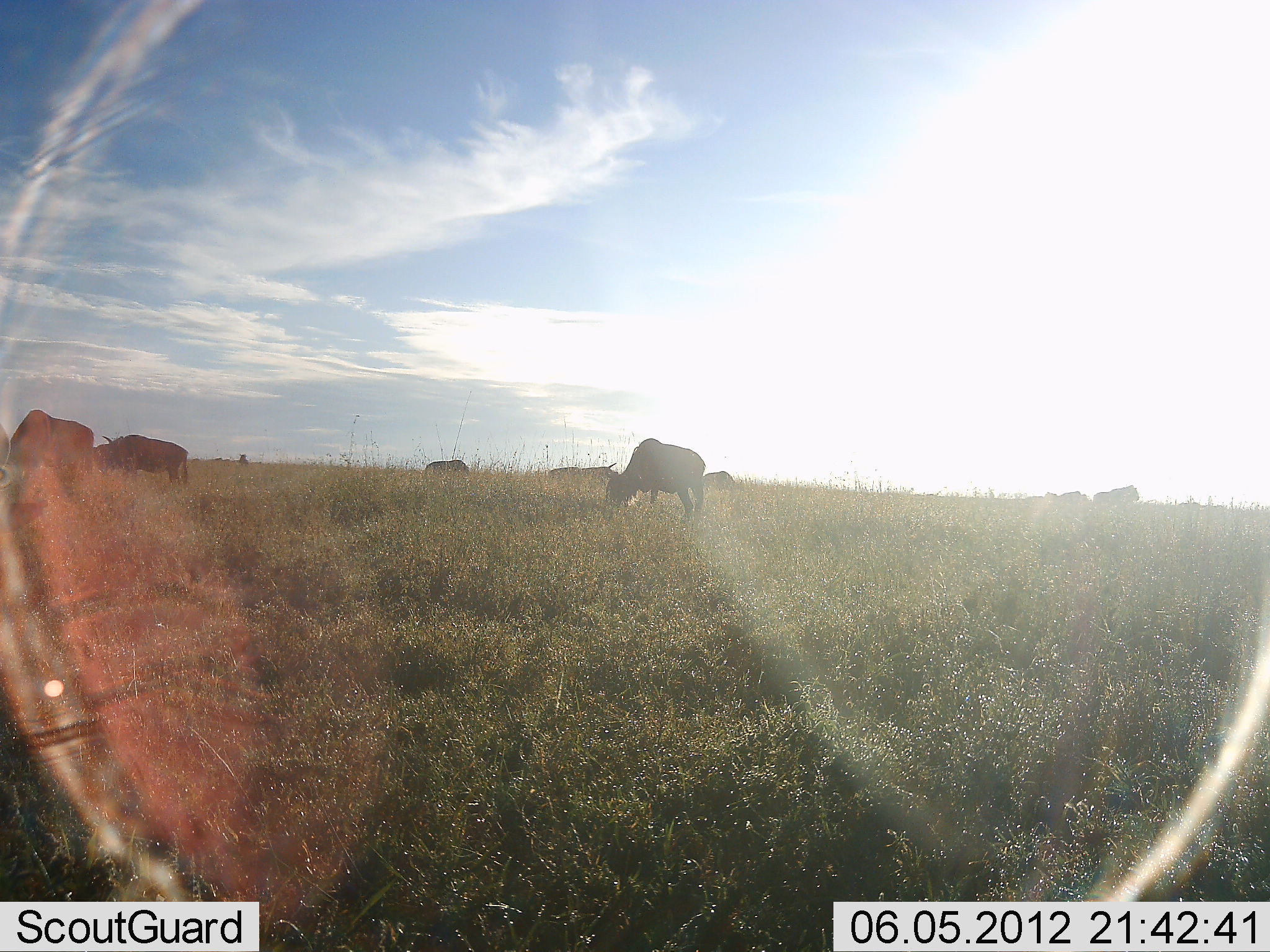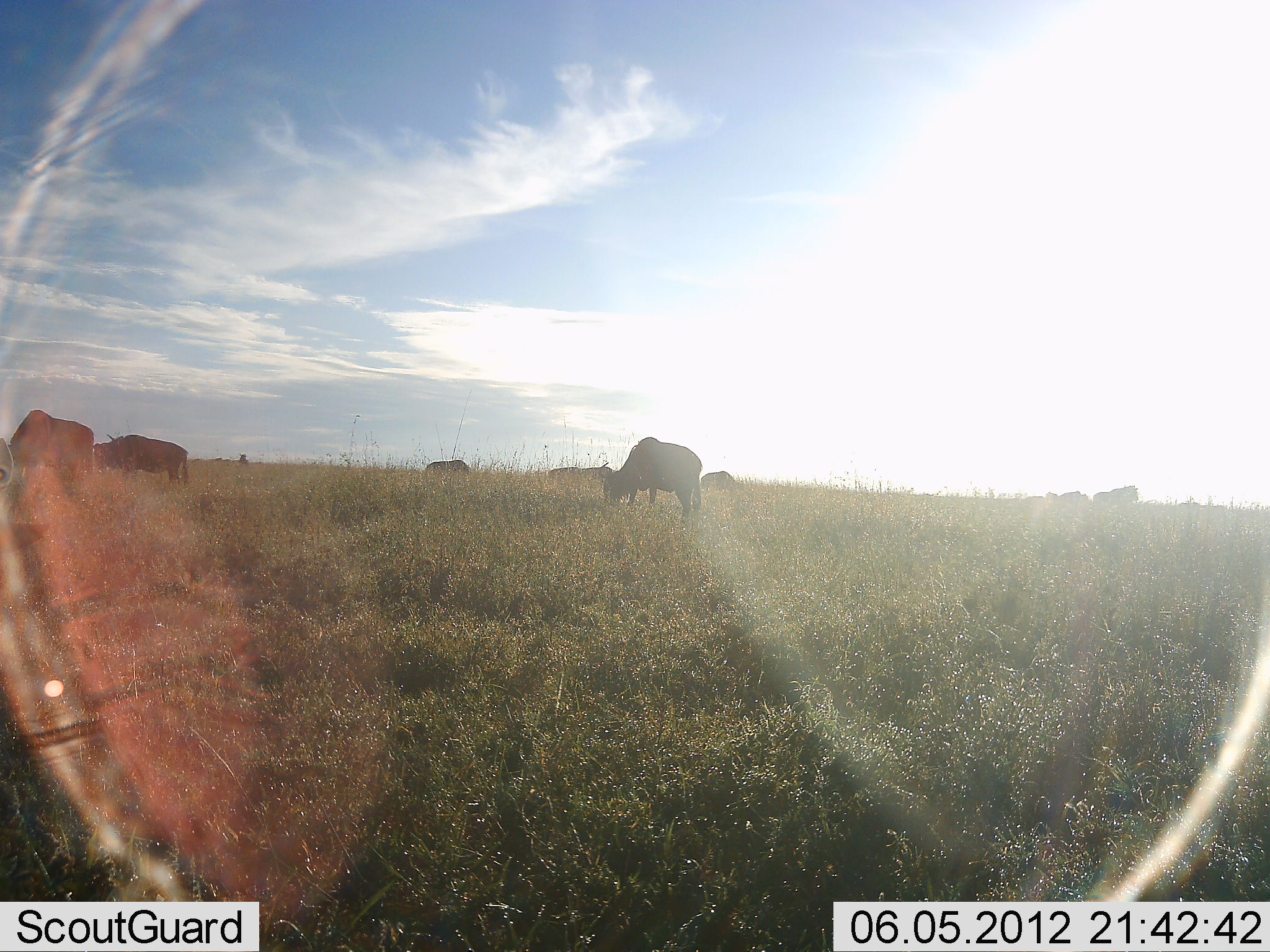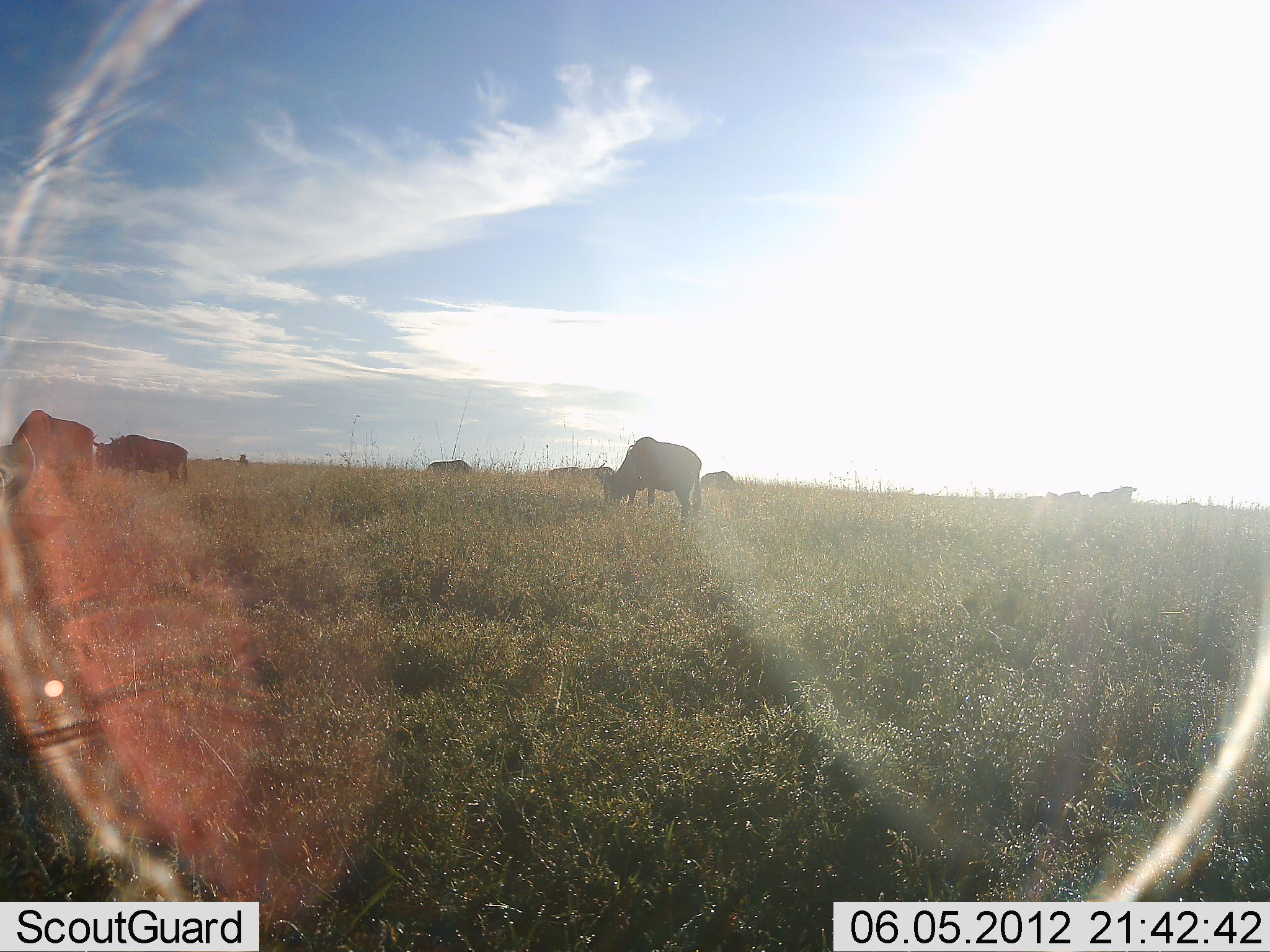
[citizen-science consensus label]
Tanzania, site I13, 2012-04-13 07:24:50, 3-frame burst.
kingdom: Animalia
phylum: Chordata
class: Mammalia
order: Artiodactyla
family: Bovidae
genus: Connochaetes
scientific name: Connochaetes taurinus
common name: blue wildebeest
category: wildebeest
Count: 9.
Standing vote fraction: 29%.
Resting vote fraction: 4%.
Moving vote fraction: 4%.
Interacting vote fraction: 0%.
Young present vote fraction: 0%.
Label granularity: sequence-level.